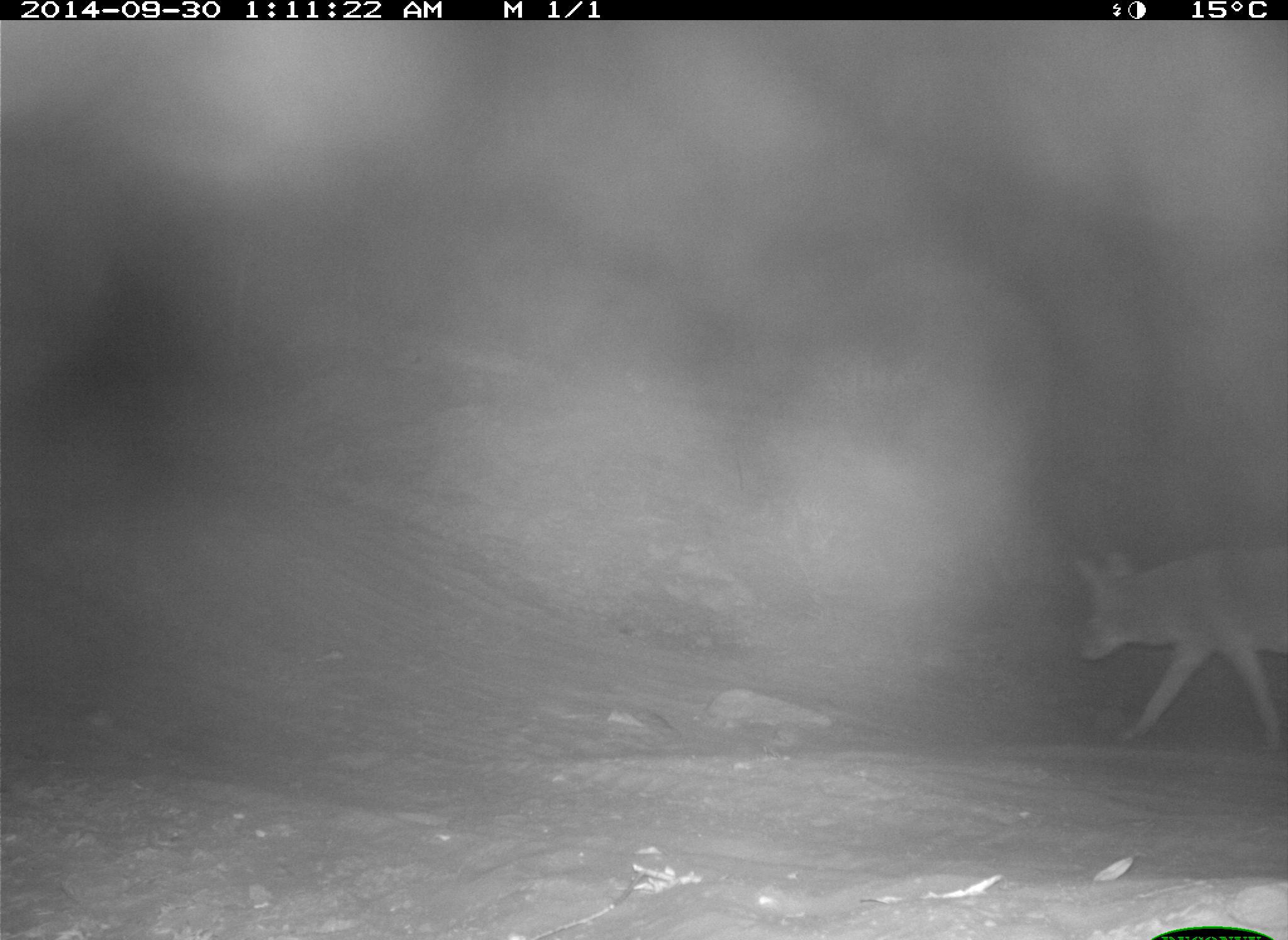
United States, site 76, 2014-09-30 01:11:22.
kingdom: Animalia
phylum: Chordata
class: Mammalia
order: Carnivora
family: Canidae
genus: Canis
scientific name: Canis latrans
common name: coyote